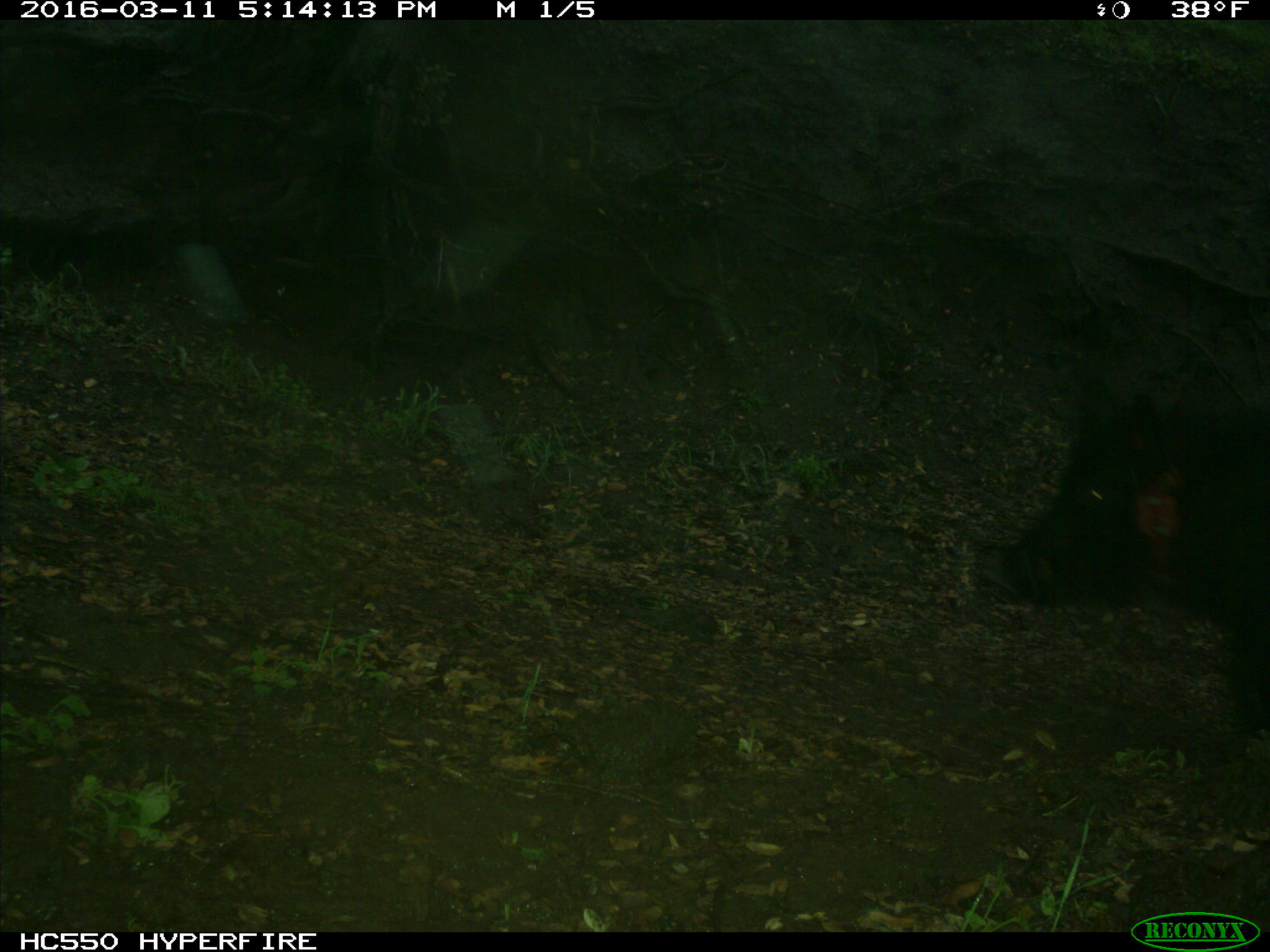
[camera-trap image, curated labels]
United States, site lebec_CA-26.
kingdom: Animalia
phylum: Chordata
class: Mammalia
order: Artiodactyla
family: Suidae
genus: Sus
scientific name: Sus scrofa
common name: wild boar